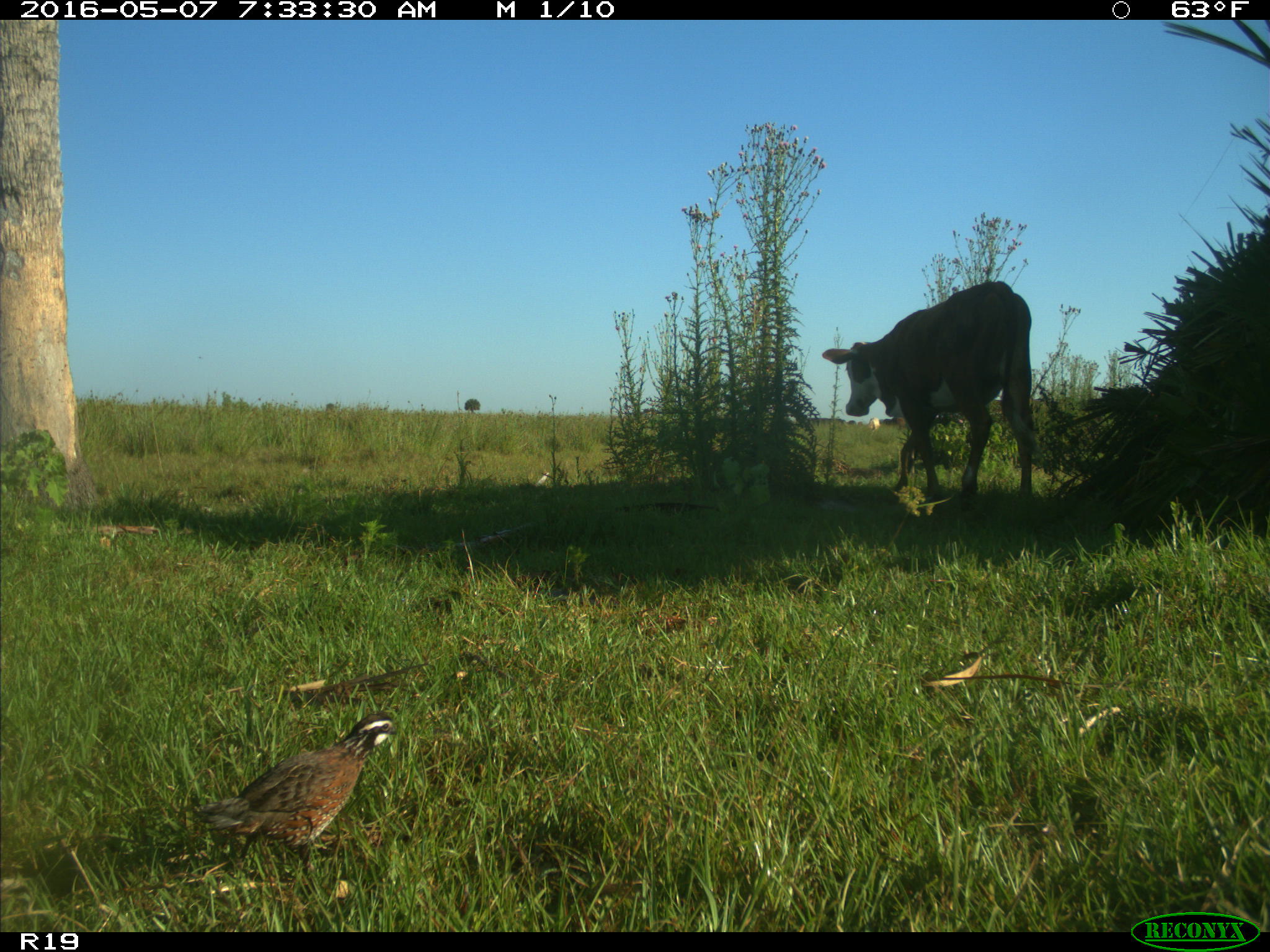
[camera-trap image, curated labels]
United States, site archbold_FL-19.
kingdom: Animalia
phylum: Chordata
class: Mammalia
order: Artiodactyla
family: Bovidae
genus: Bos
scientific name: Bos taurus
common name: domestic cow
Bos taurus (domestic cow).